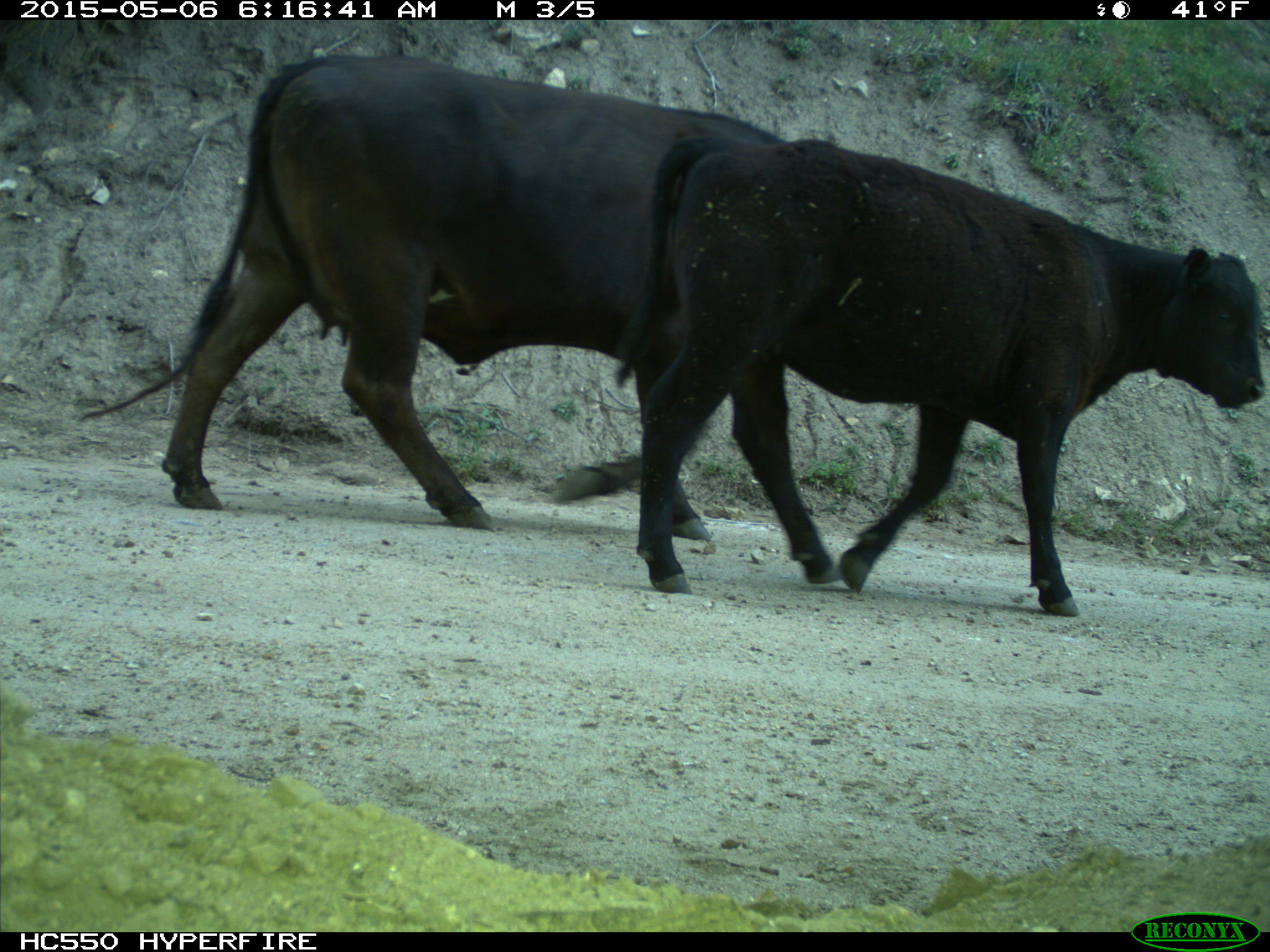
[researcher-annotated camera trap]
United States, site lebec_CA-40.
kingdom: Animalia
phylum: Chordata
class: Mammalia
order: Artiodactyla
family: Bovidae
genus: Bos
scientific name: Bos taurus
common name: domestic cow